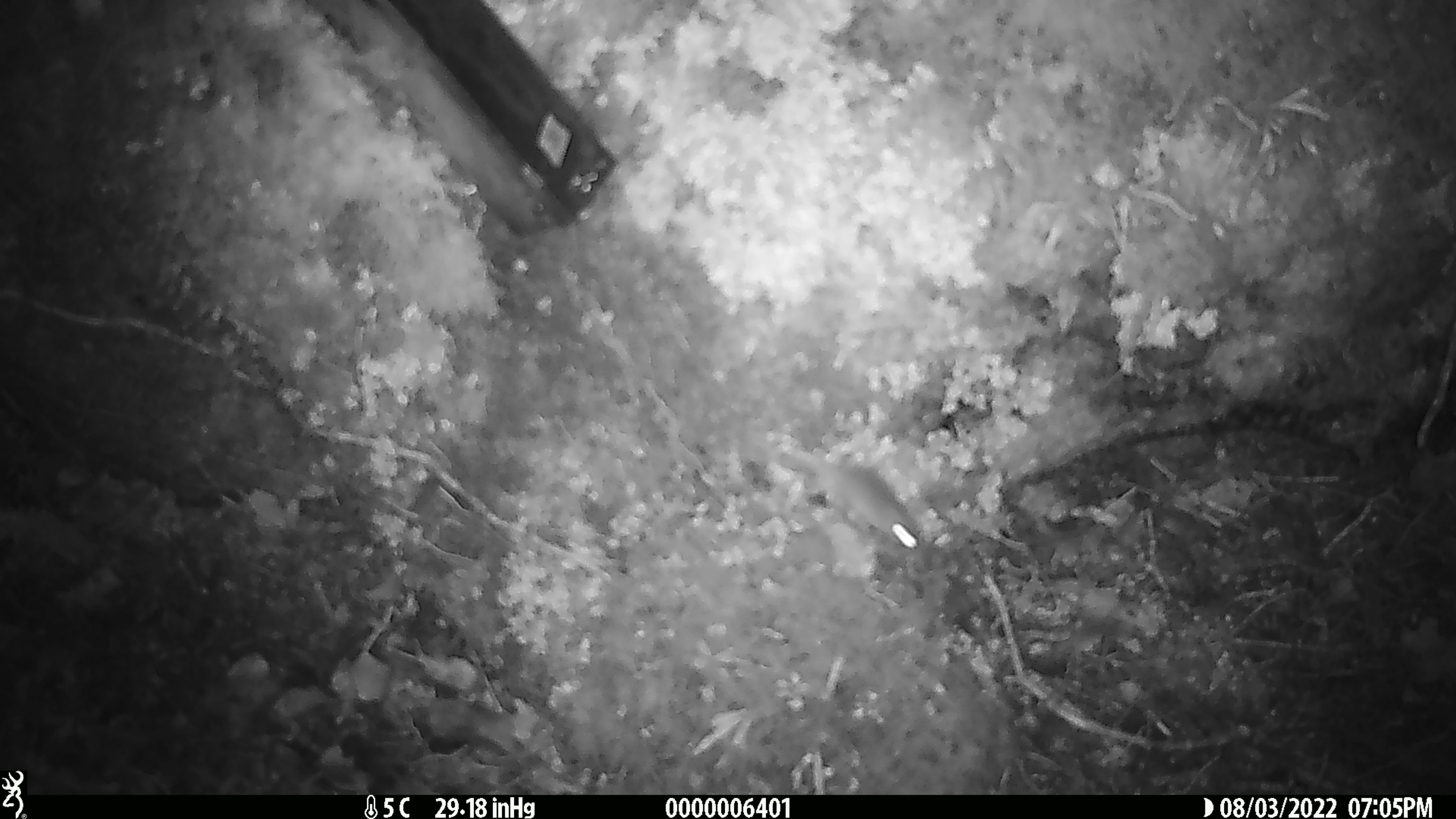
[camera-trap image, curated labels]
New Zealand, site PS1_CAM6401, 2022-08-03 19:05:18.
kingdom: Animalia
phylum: Chordata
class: Mammalia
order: Rodentia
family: Muridae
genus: Mus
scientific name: Mus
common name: mouse